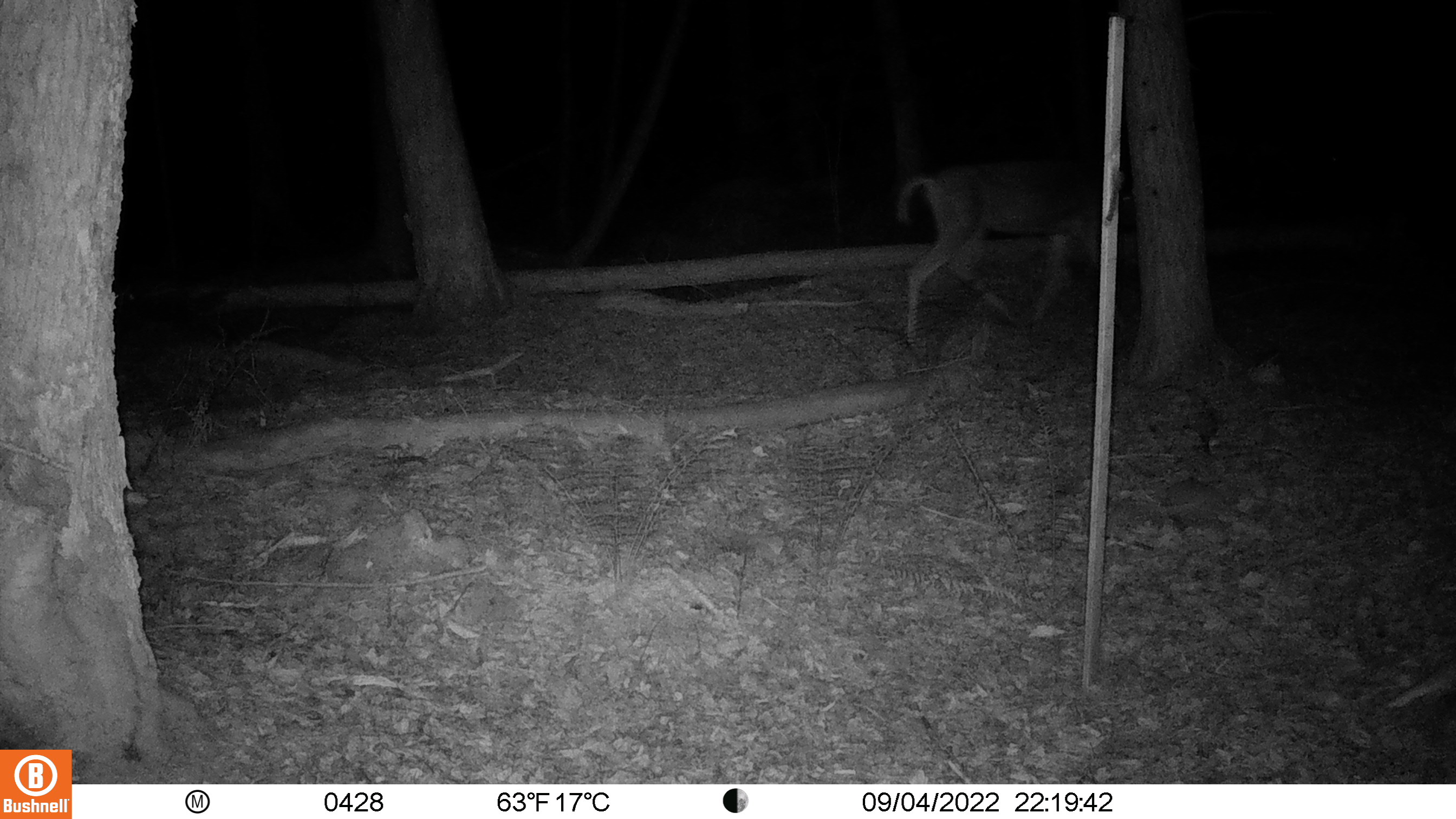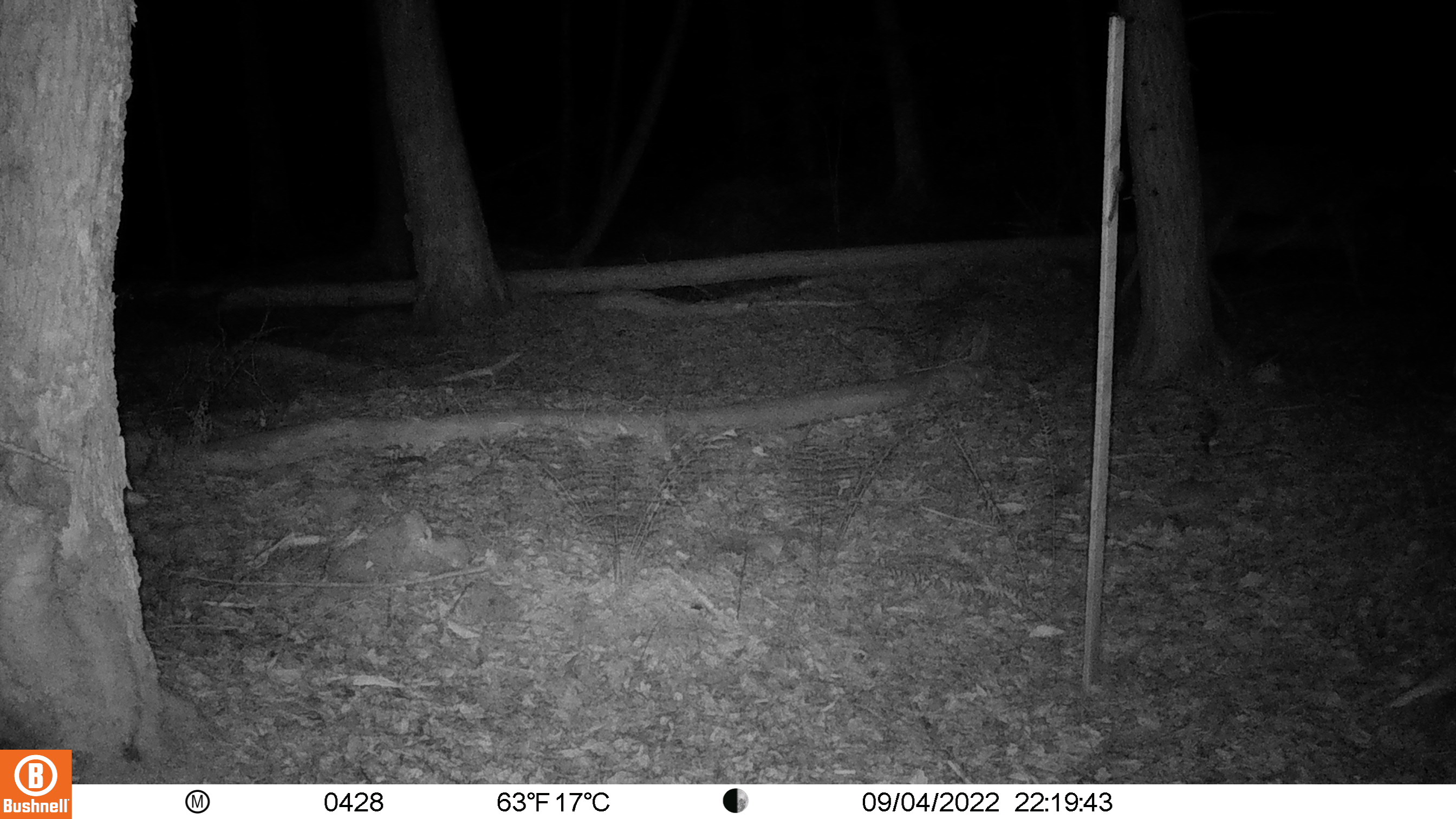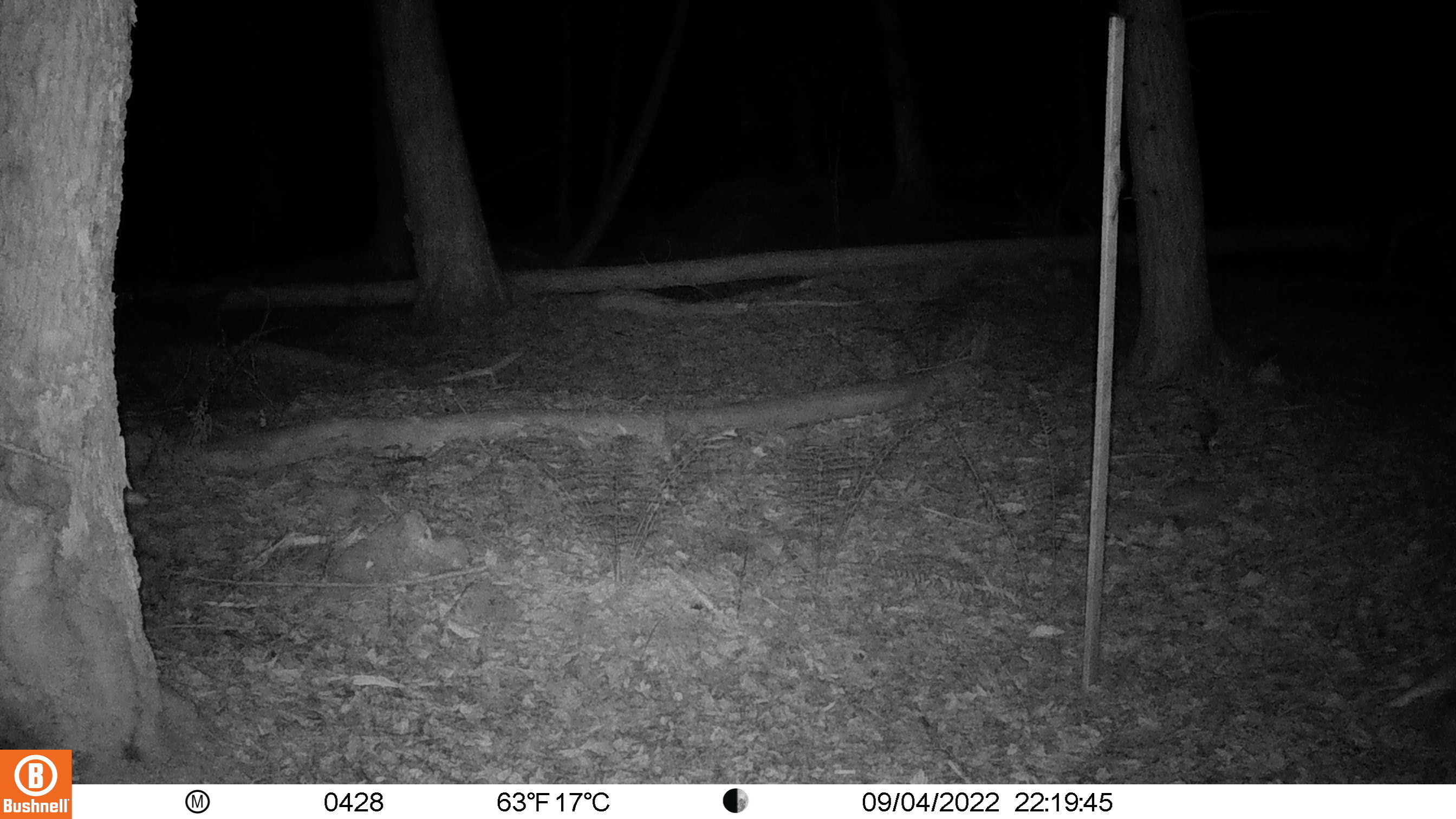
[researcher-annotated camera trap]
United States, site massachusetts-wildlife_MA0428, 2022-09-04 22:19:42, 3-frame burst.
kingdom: Animalia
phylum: Chordata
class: Mammalia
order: Artiodactyla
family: Cervidae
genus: Odocoileus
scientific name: Odocoileus virginianus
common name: white-tailed deer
White-tailed deer (Odocoileus virginianus).